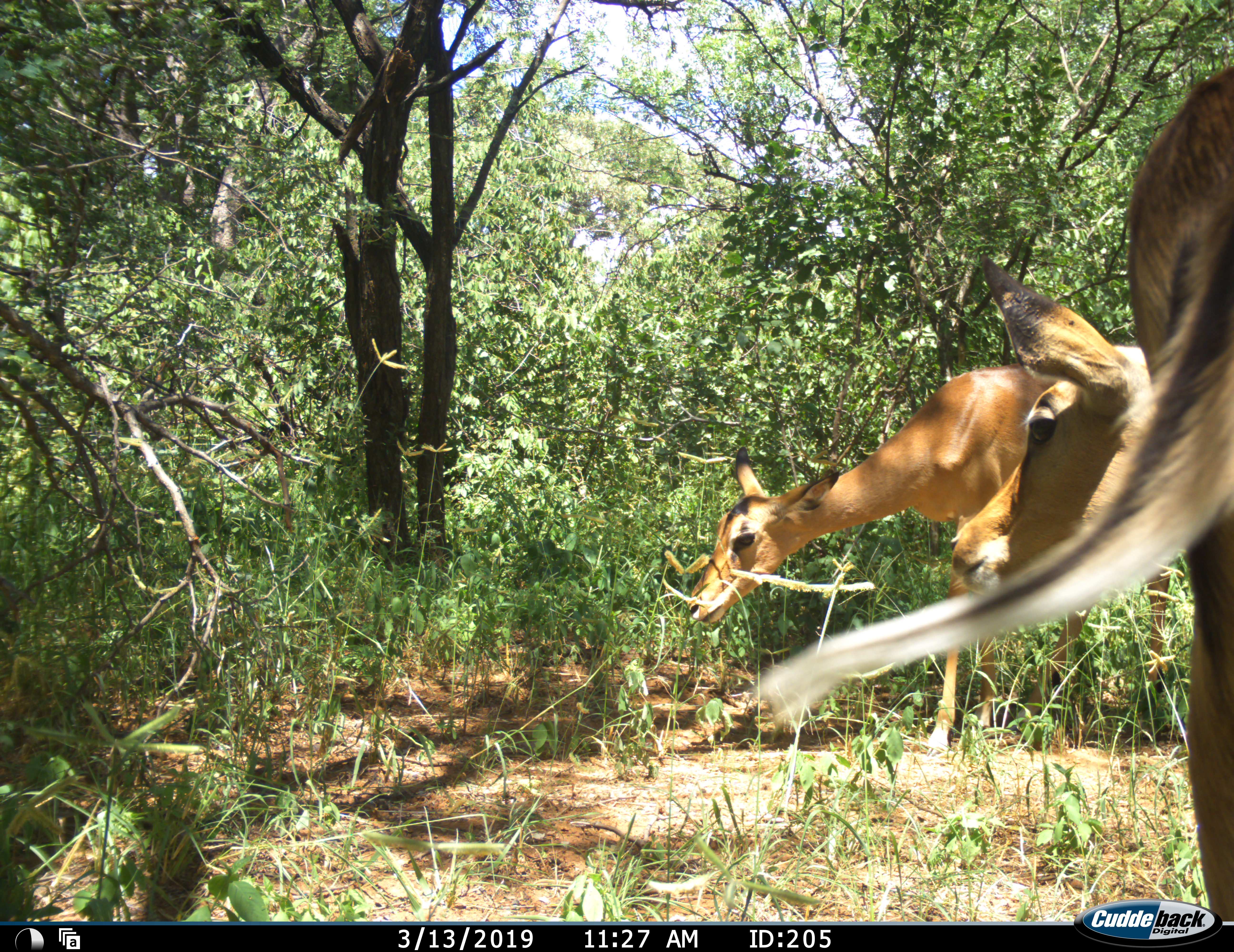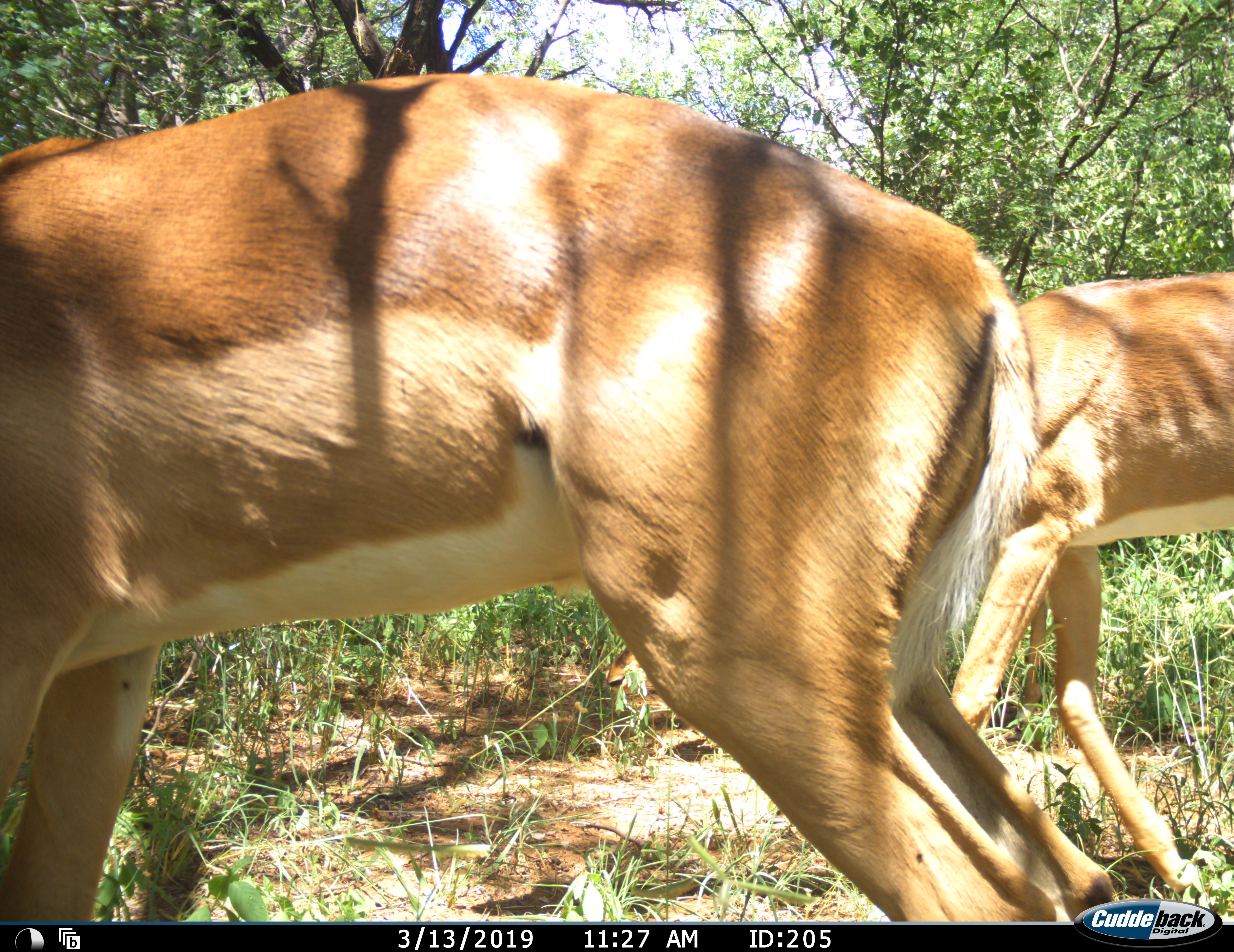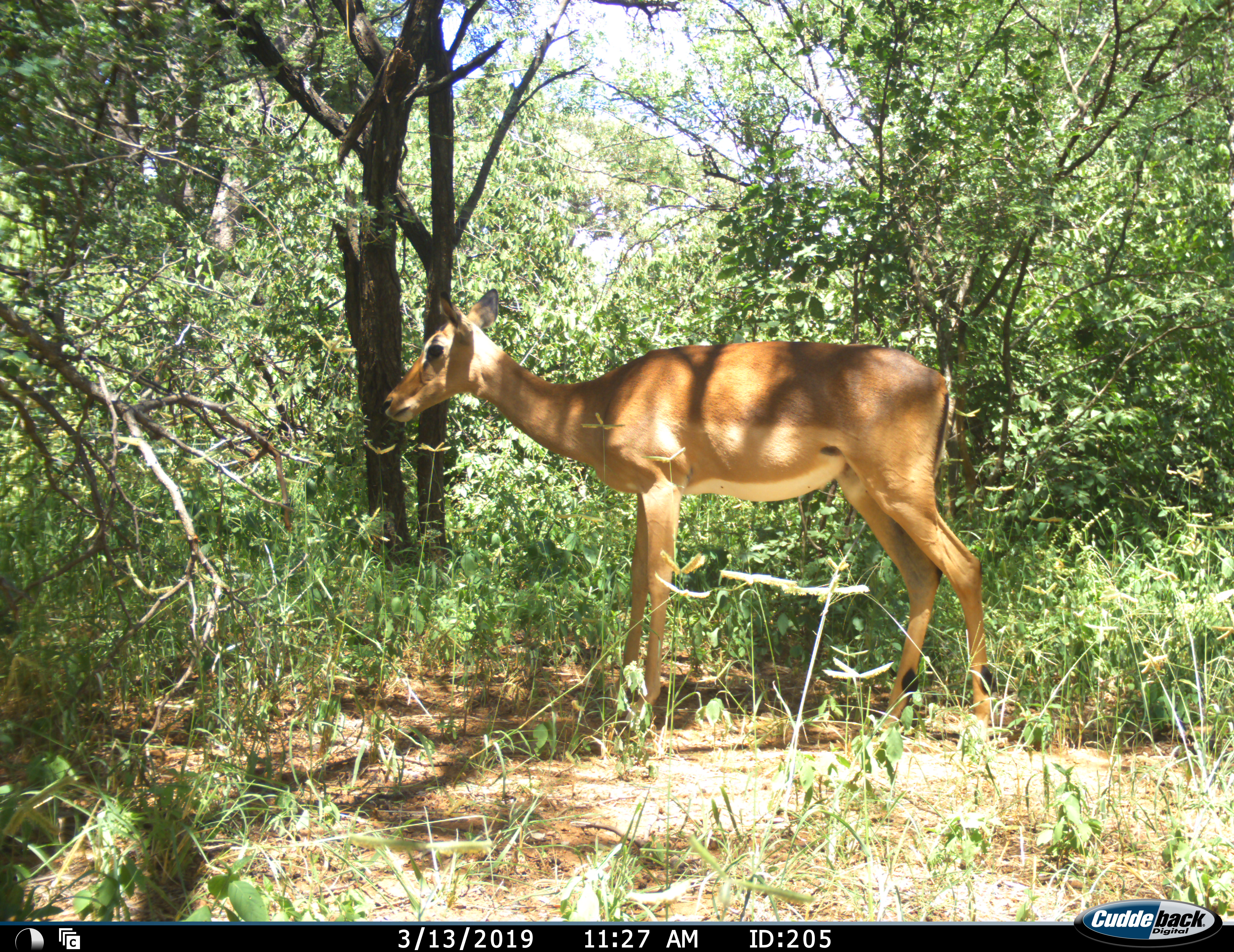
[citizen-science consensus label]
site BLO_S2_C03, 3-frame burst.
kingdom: Animalia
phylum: Chordata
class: Mammalia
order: Artiodactyla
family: Bovidae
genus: Aepyceros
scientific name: Aepyceros melampus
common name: impala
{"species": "impala (Aepyceros melampus)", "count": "3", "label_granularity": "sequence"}